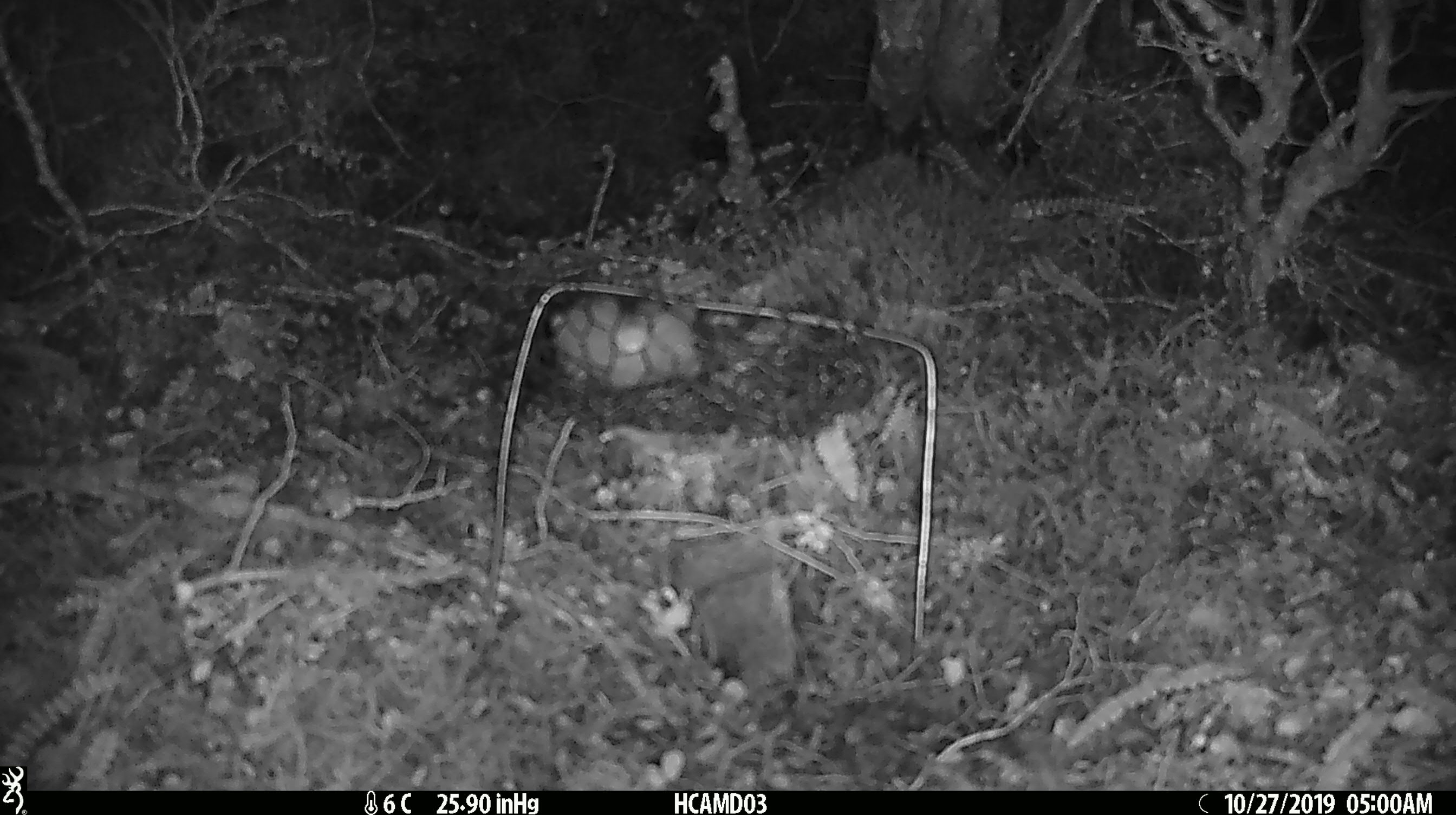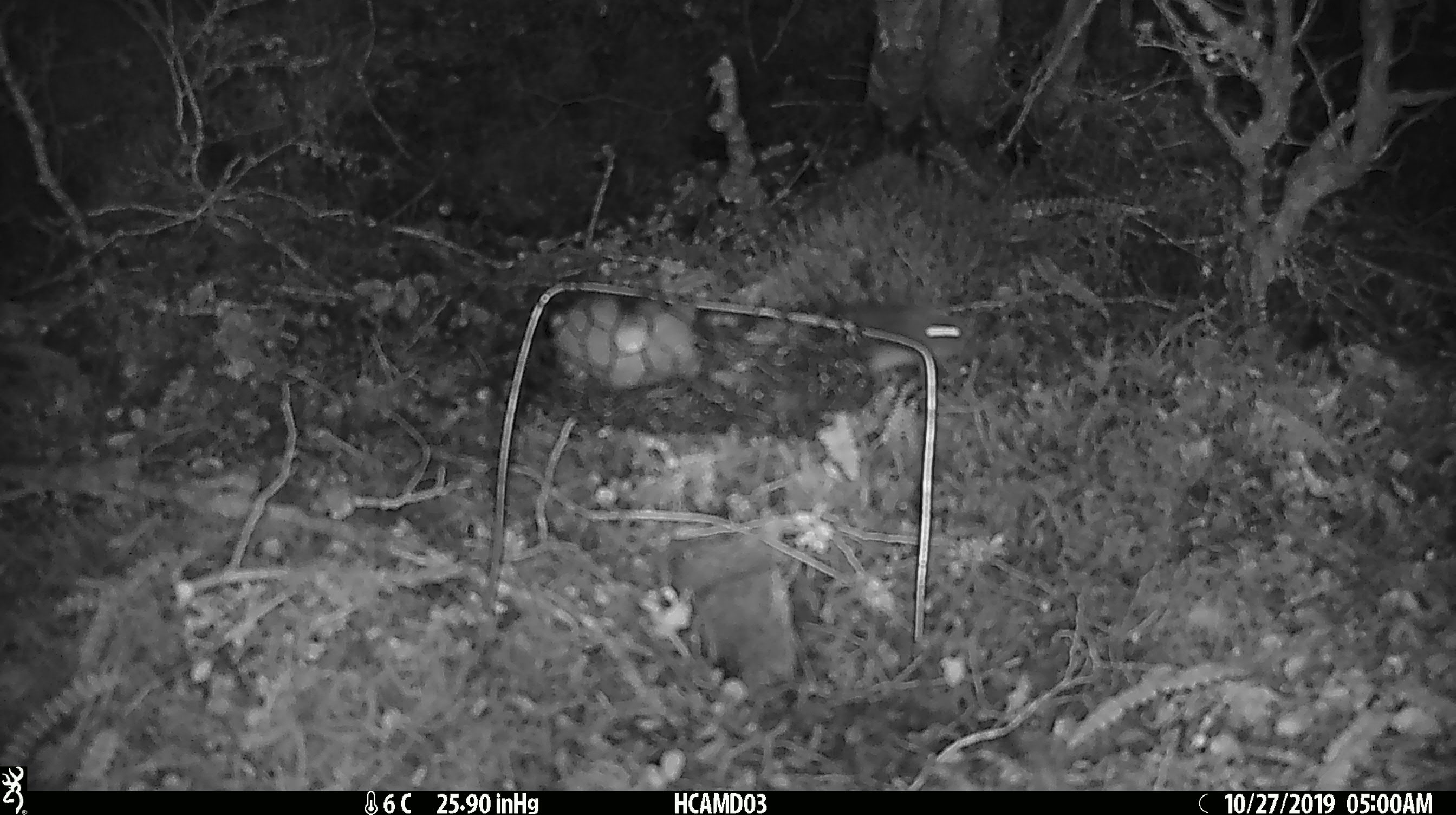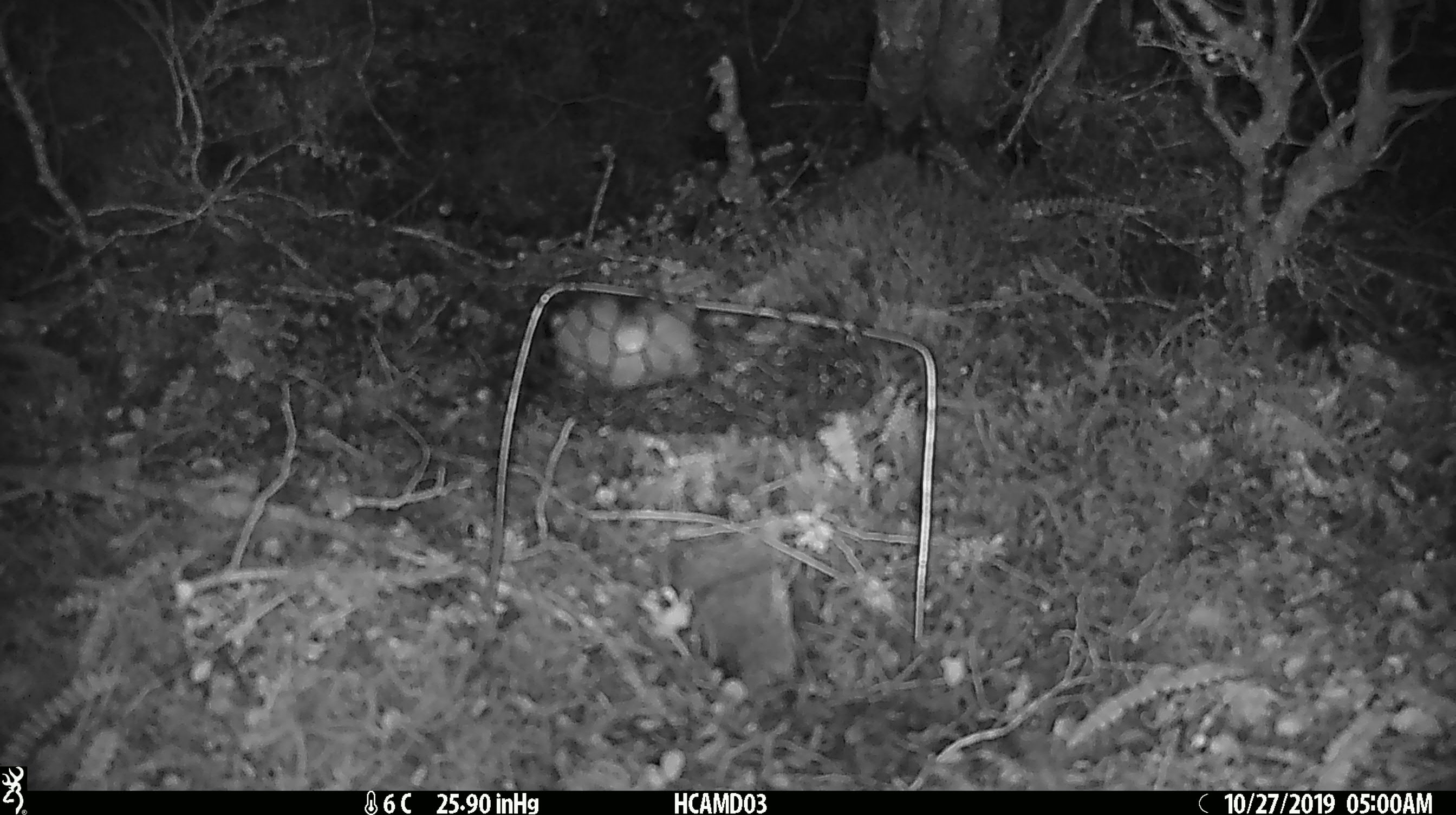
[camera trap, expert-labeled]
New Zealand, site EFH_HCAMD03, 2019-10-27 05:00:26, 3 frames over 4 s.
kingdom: Animalia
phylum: Chordata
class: Mammalia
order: Rodentia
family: Muridae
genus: Mus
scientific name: Mus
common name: mouse